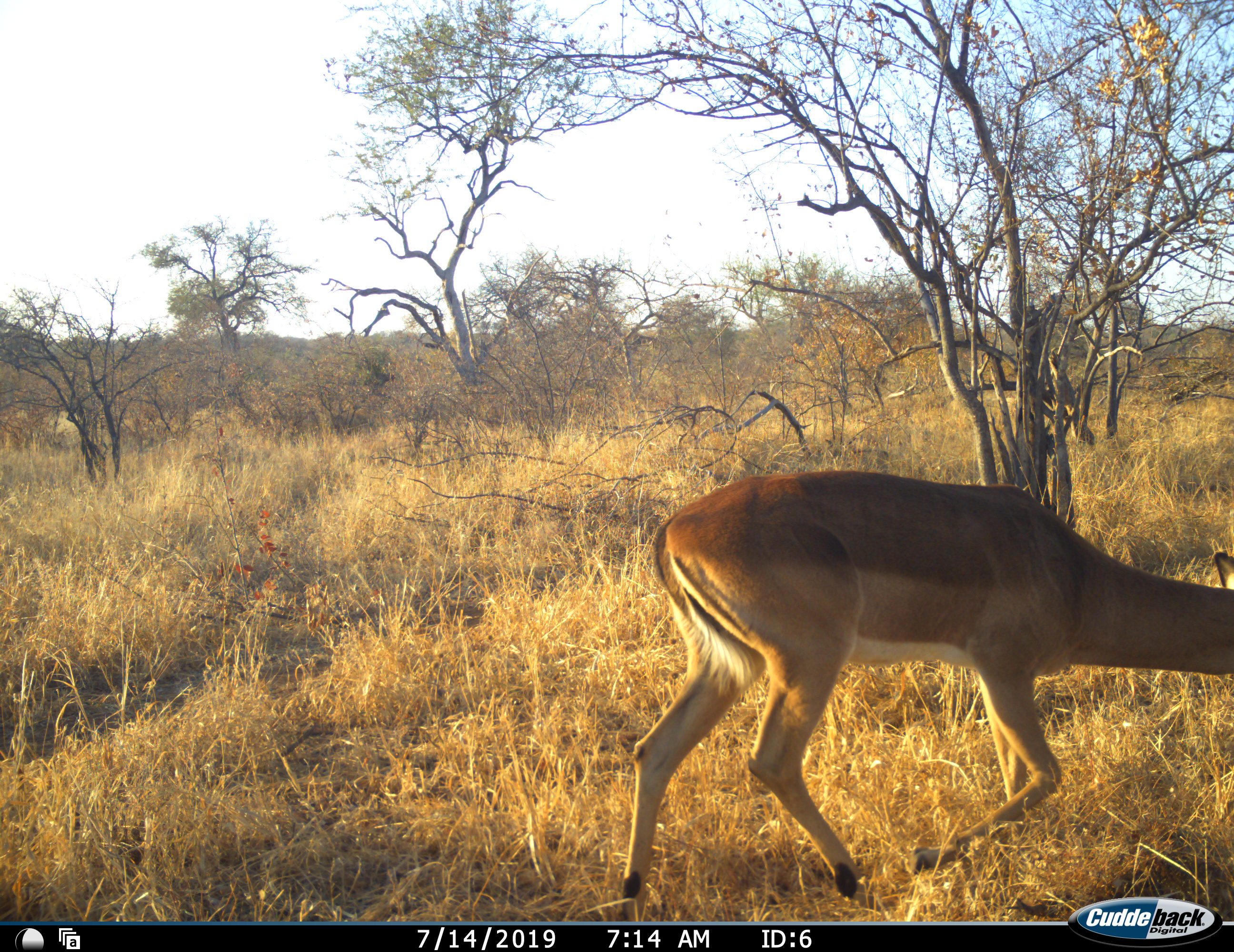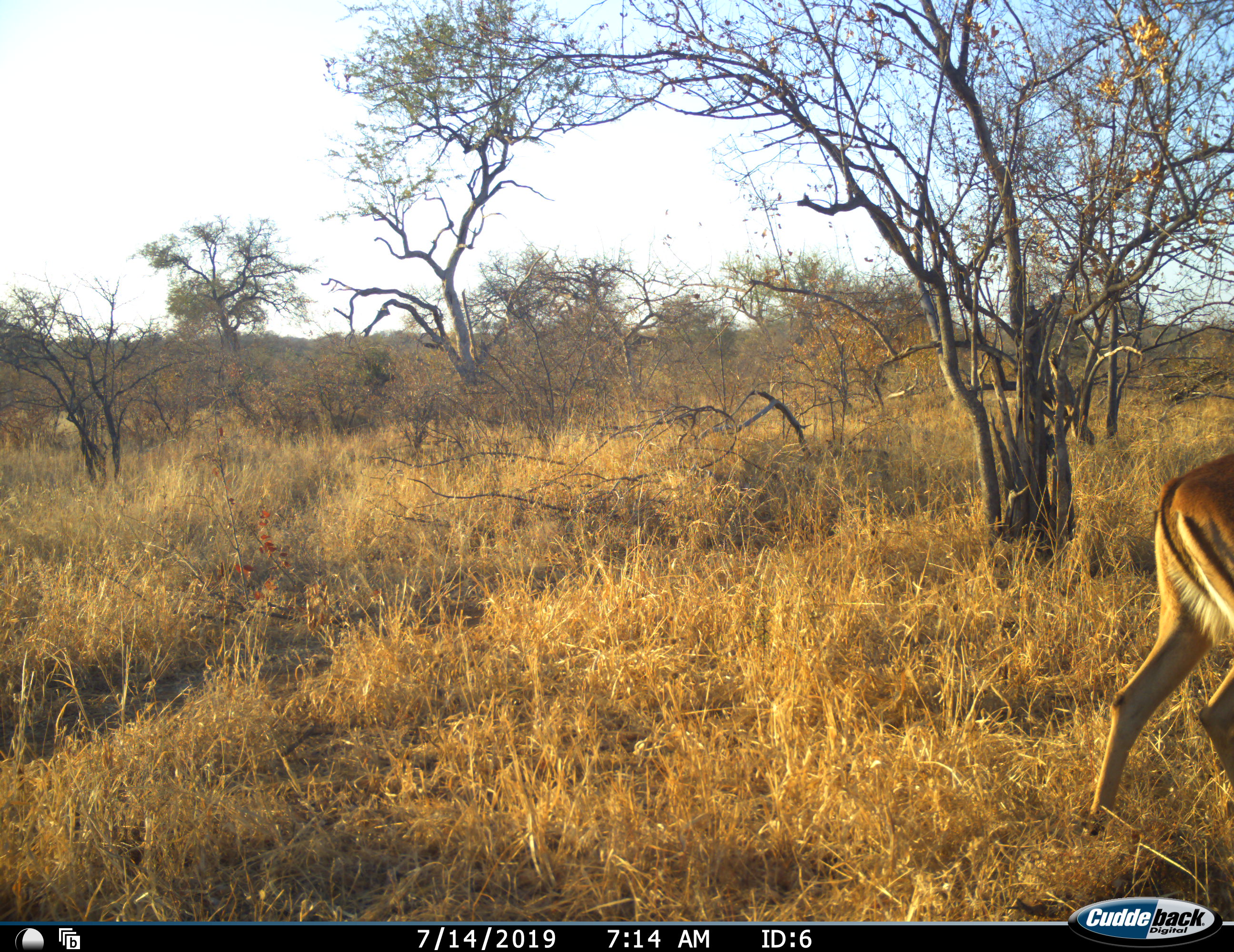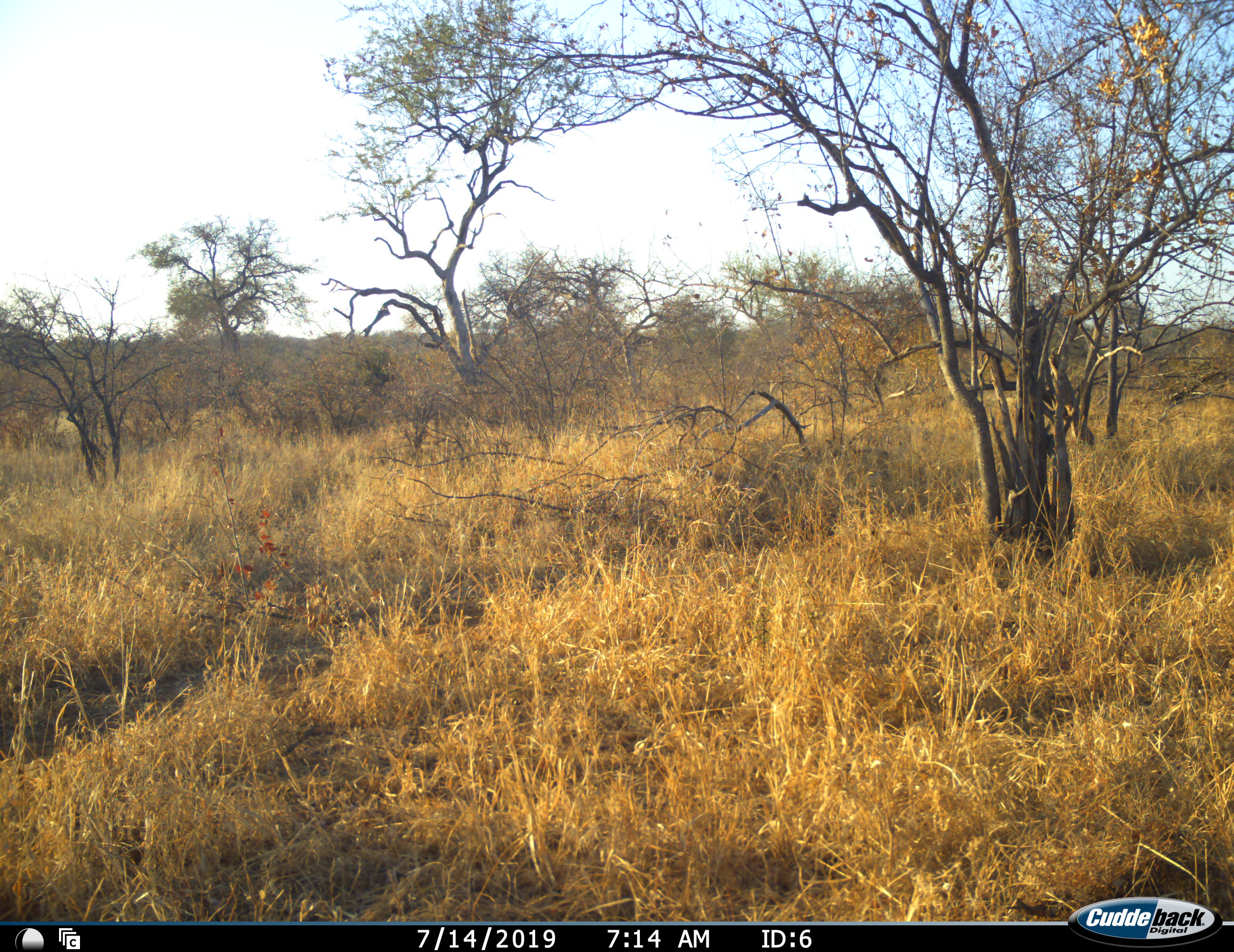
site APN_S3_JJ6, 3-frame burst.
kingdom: Animalia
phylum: Chordata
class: Mammalia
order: Artiodactyla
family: Bovidae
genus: Aepyceros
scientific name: Aepyceros melampus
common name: impala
Impala (Aepyceros melampus), count 1. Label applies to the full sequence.